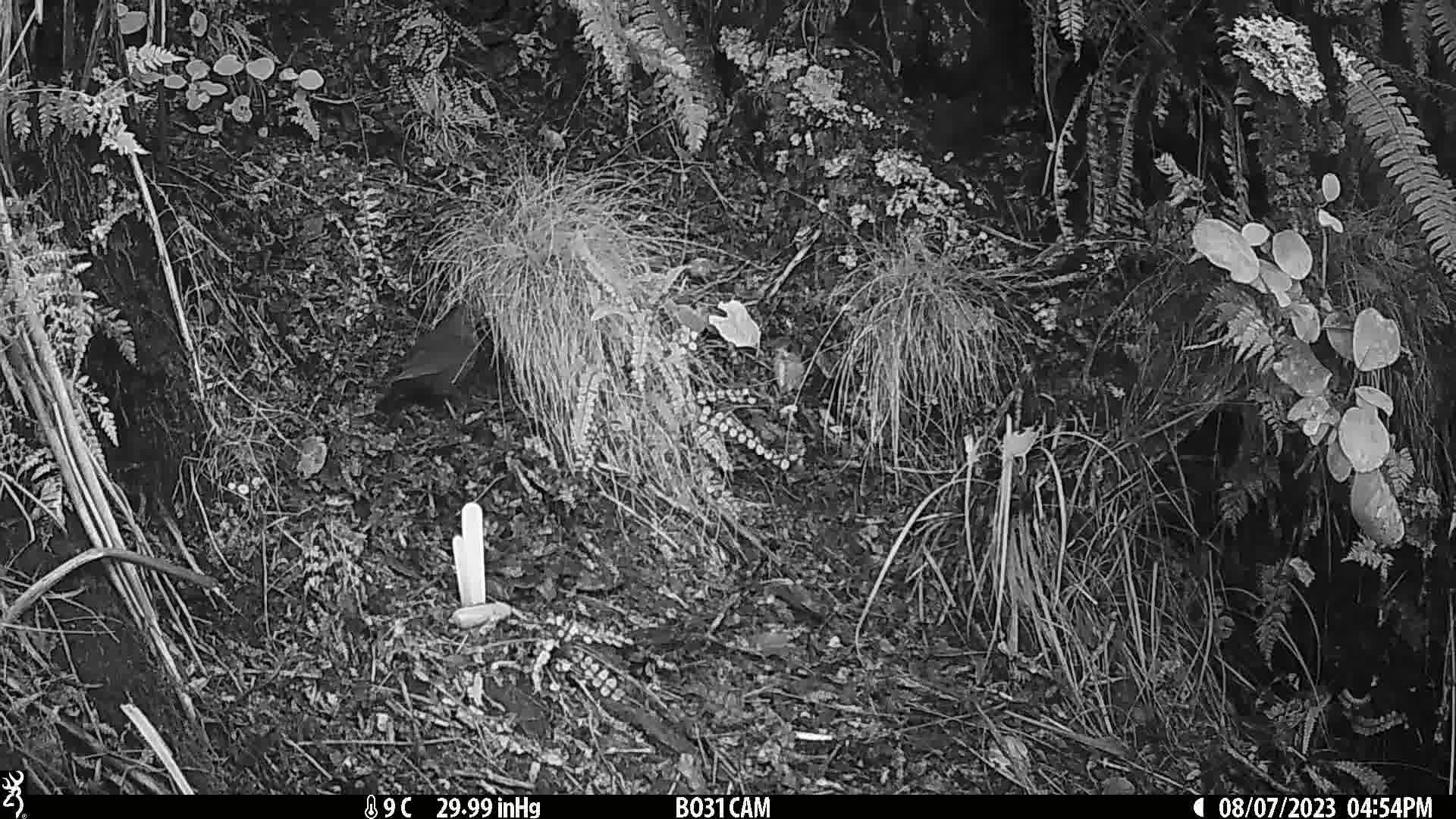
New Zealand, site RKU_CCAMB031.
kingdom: Animalia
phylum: Chordata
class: Aves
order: Passeriformes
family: Turdidae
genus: Turdus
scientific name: Turdus merula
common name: eurasian blackbird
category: blackbird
Blackbird (eurasian blackbird) (Turdus merula).